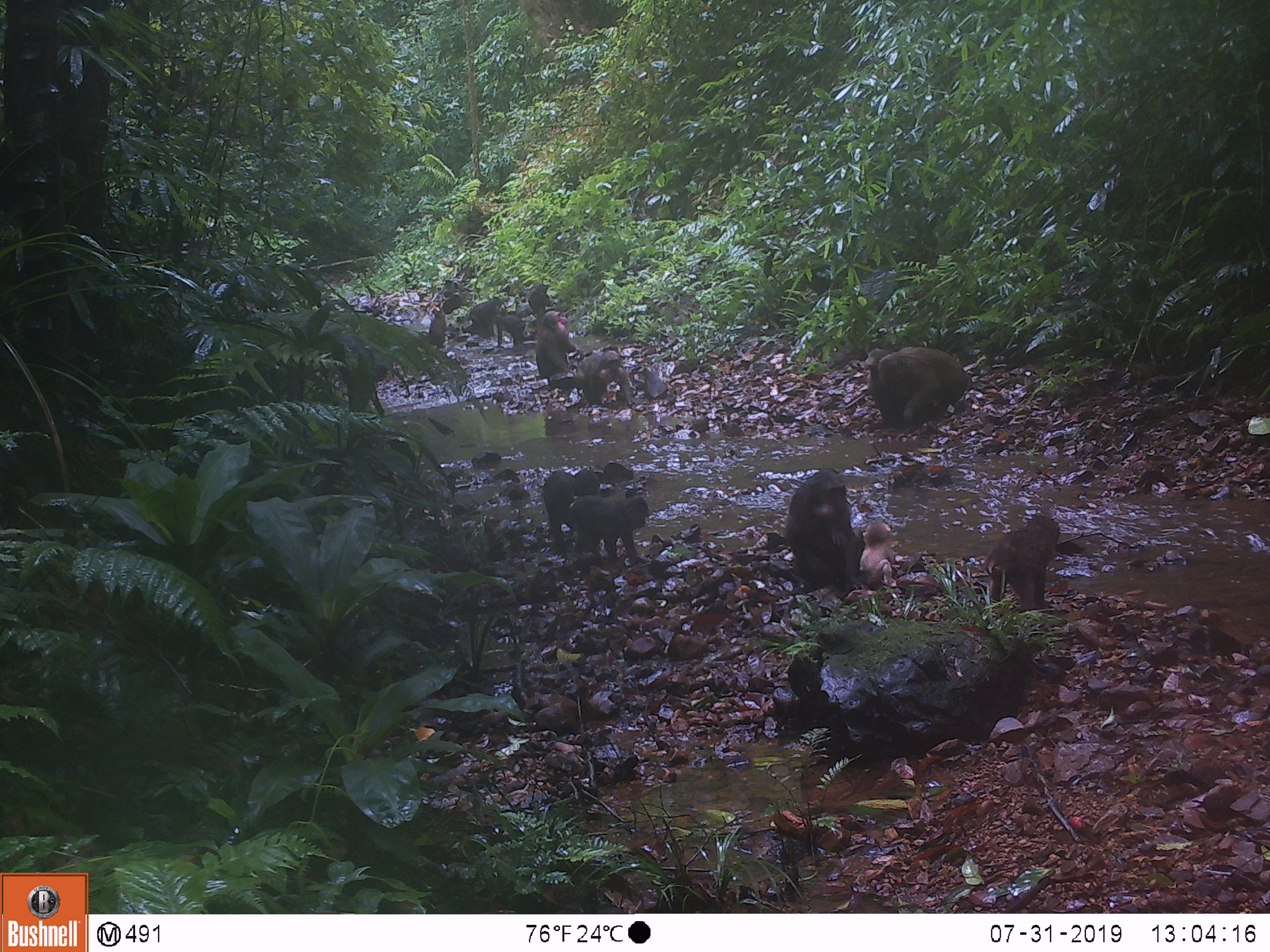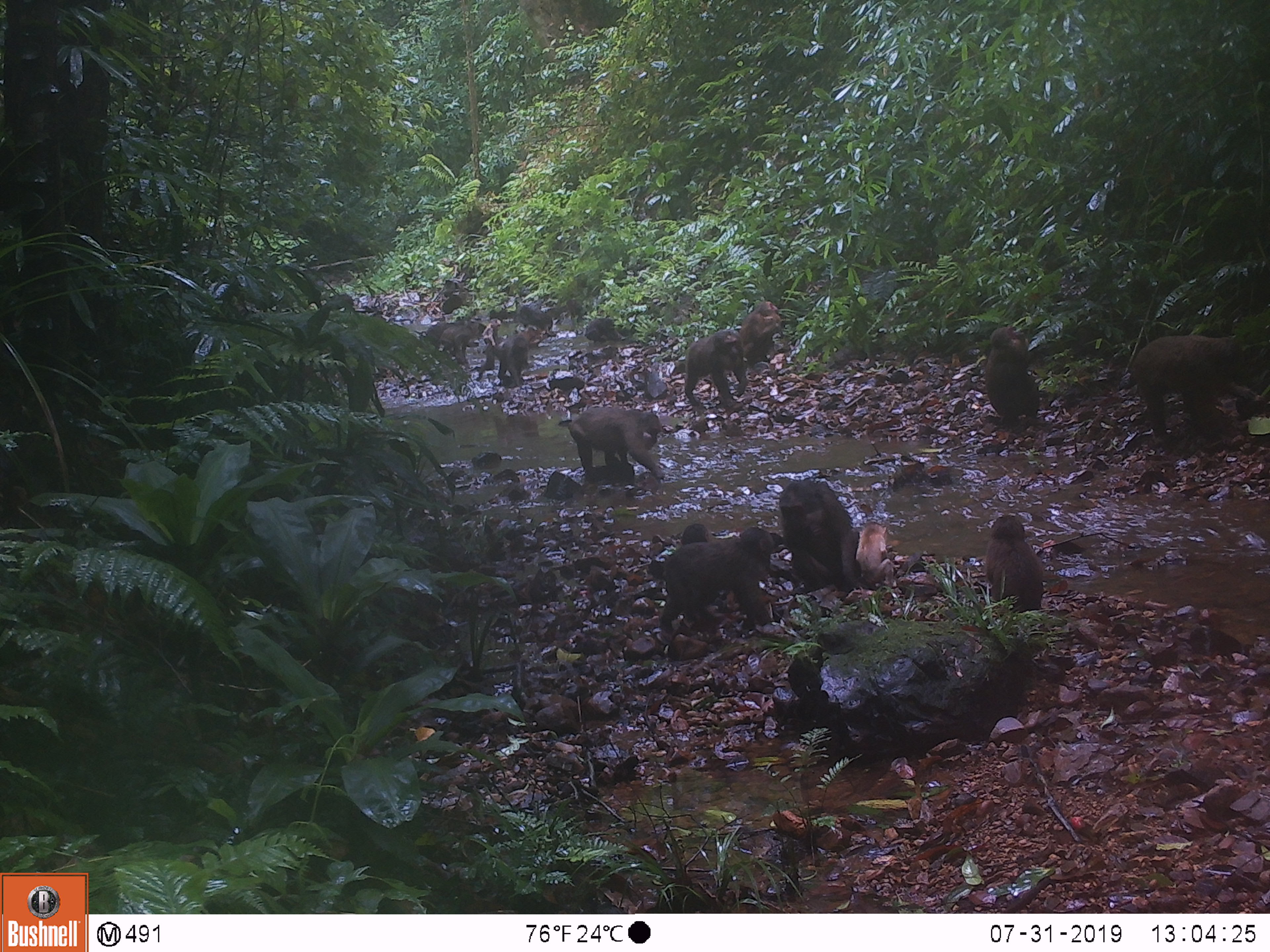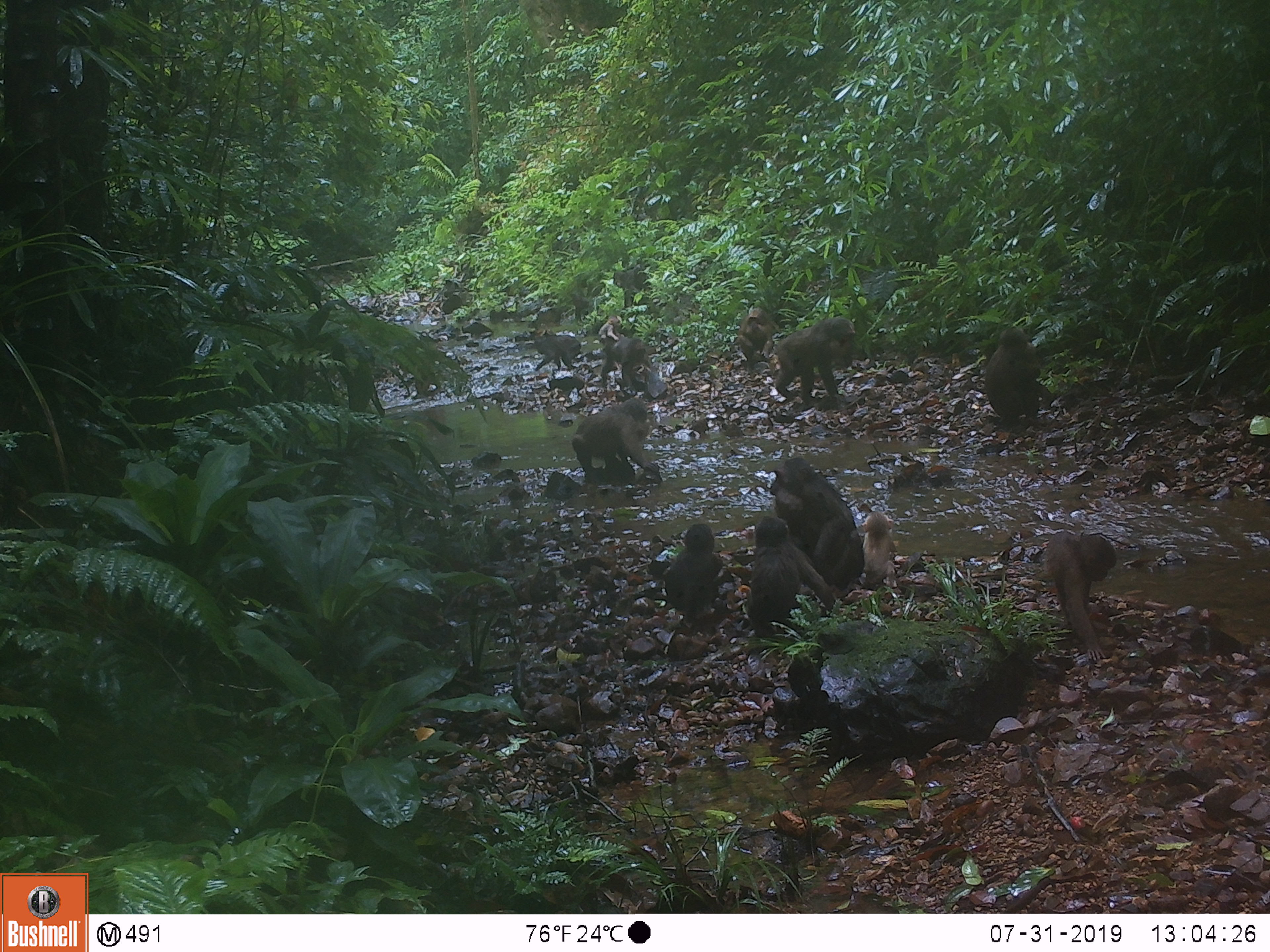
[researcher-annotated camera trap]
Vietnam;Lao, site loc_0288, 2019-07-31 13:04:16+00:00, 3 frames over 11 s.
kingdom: Animalia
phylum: Chordata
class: Mammalia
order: Primates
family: Cercopithecidae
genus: Macaca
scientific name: Macaca arctoides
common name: stump-tailed macaque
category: stump tailed macaque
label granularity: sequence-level